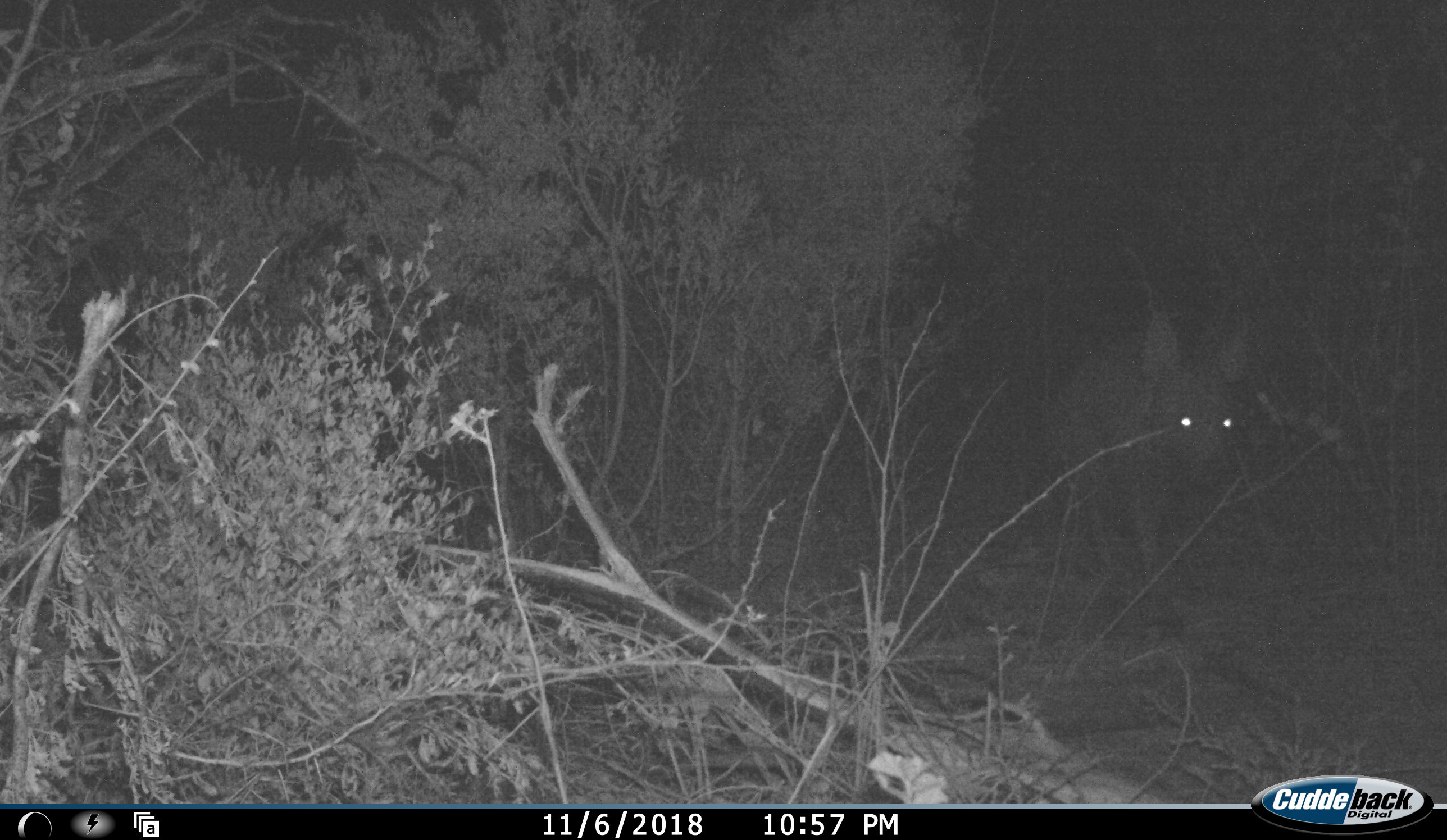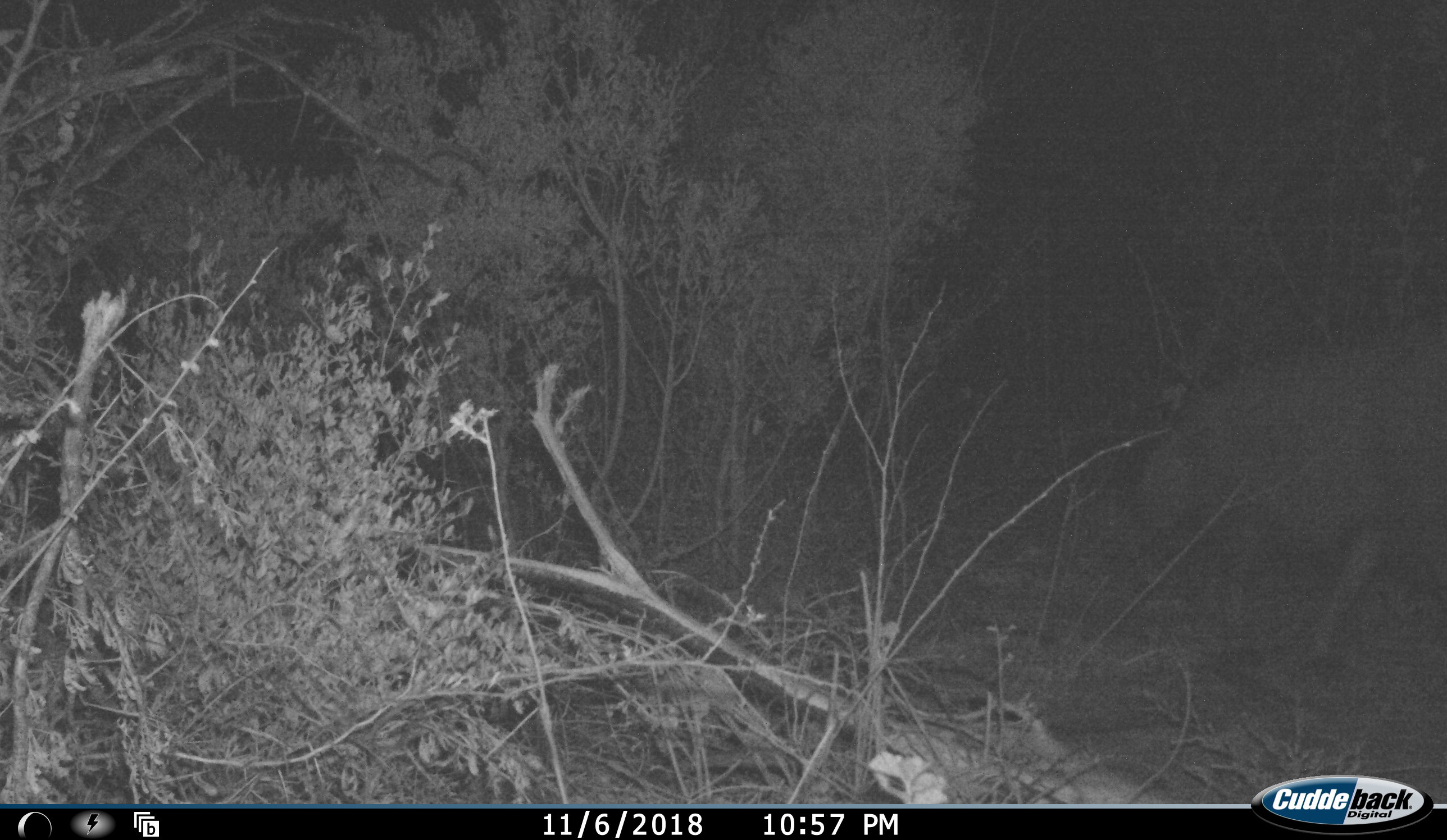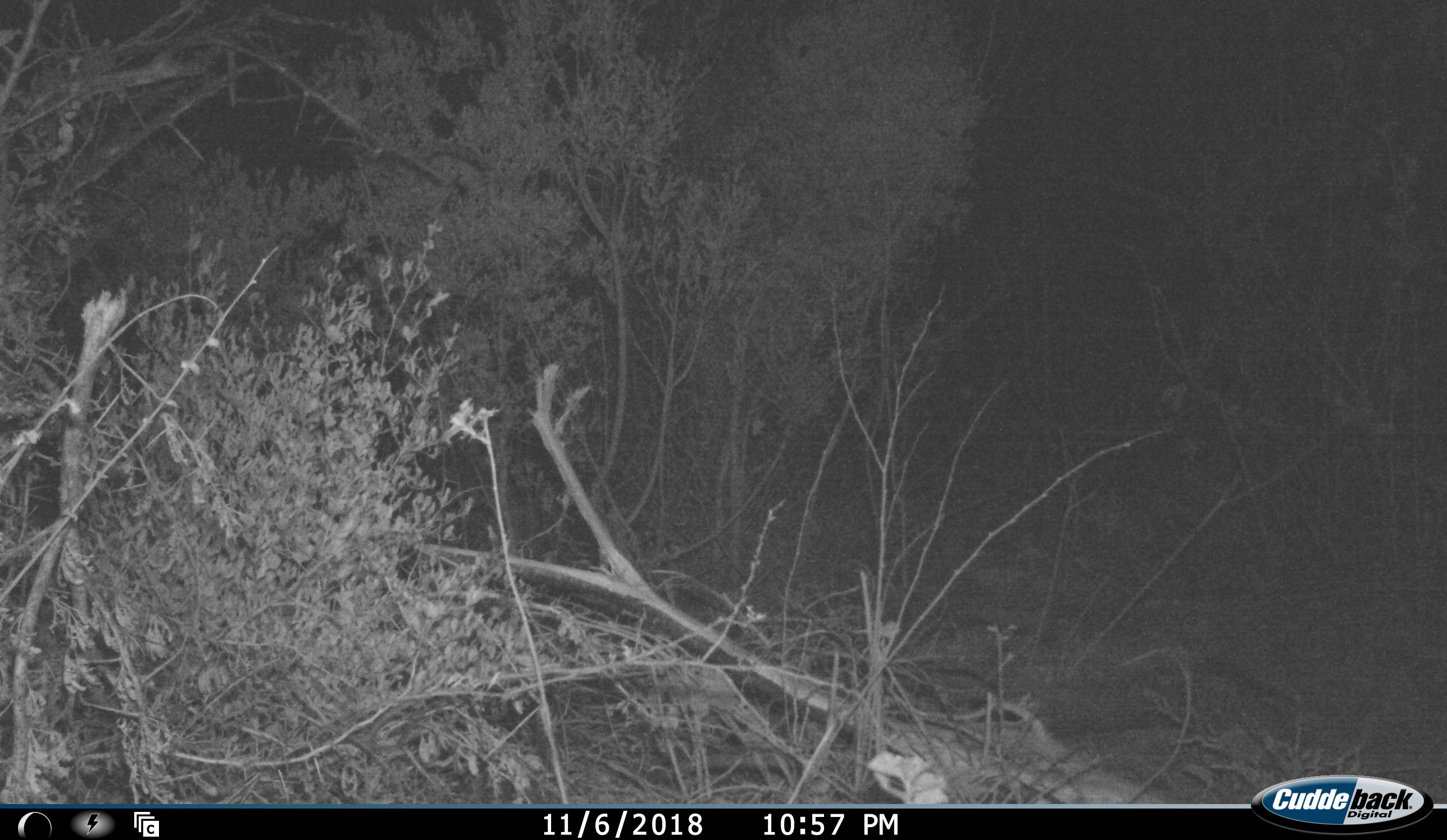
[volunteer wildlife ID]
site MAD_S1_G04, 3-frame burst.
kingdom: Animalia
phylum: Chordata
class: Mammalia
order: Carnivora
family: Hyaenidae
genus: Parahyaena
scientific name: Parahyaena brunnea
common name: brown hyena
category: hyenabrown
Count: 1.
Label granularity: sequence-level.